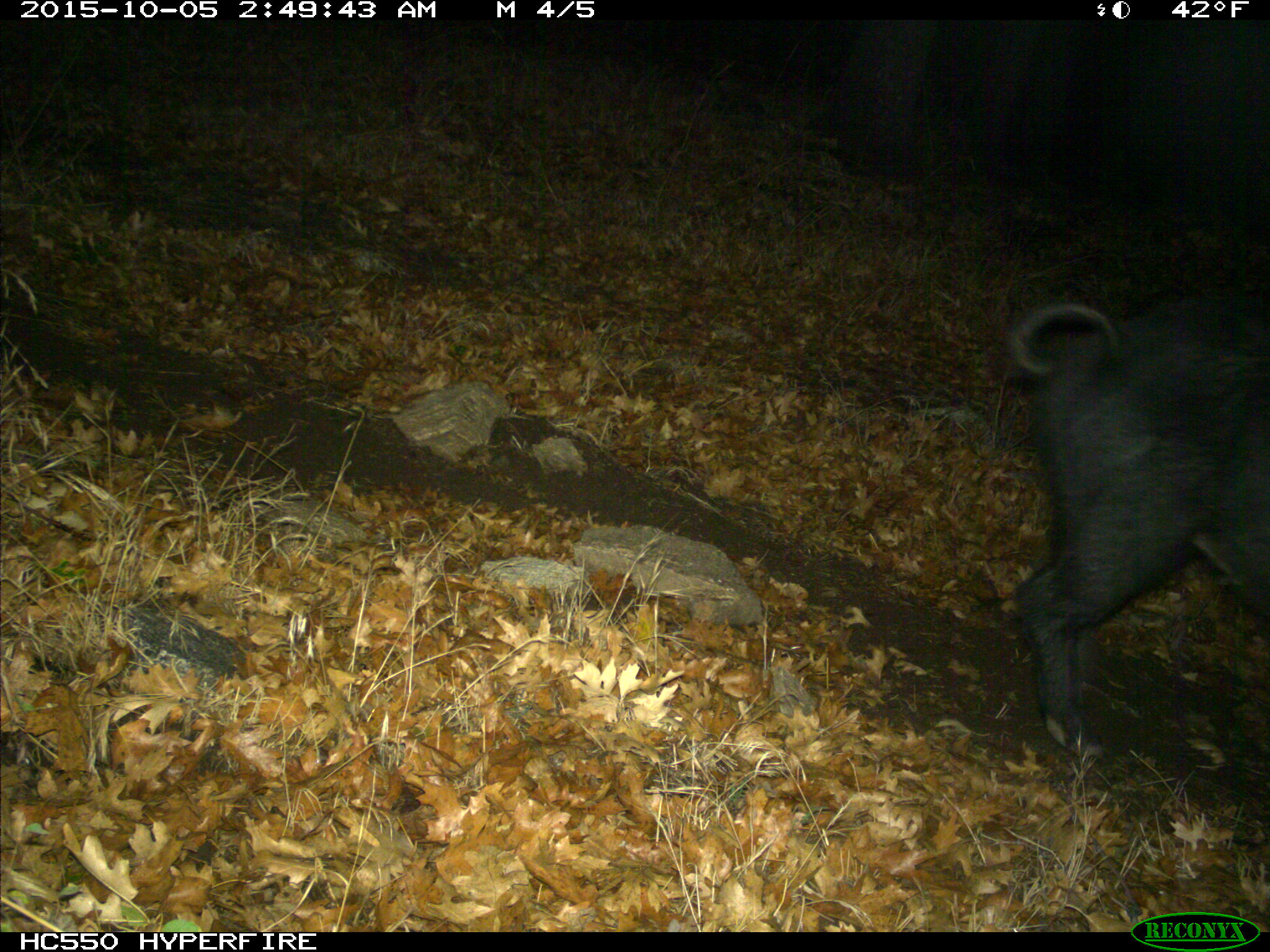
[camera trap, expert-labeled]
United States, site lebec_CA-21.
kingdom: Animalia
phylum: Chordata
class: Mammalia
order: Artiodactyla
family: Suidae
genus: Sus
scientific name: Sus scrofa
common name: wild boar